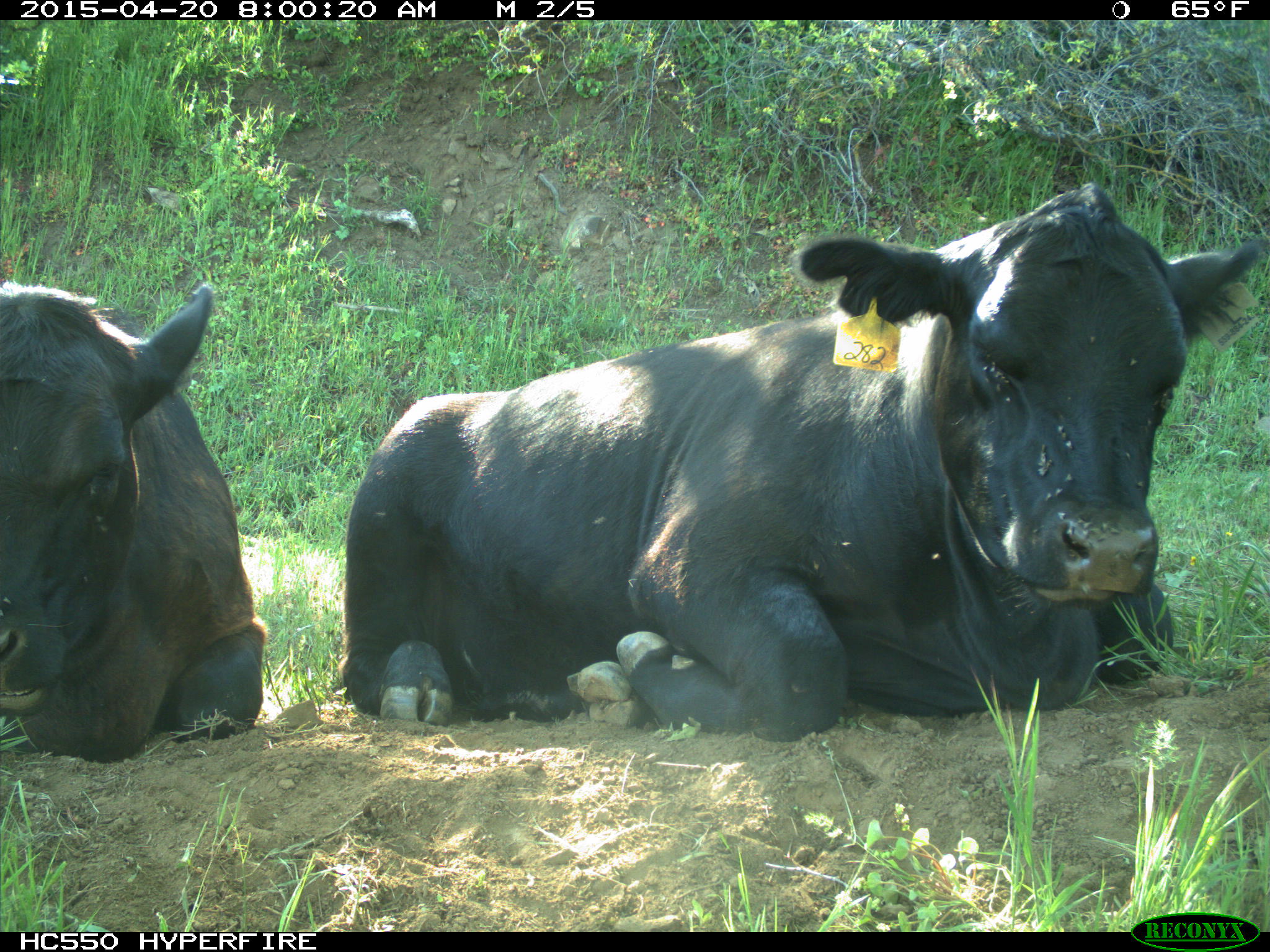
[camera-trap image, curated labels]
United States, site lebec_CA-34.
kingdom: Animalia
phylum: Chordata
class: Mammalia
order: Artiodactyla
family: Bovidae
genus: Bos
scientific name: Bos taurus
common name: domestic cow